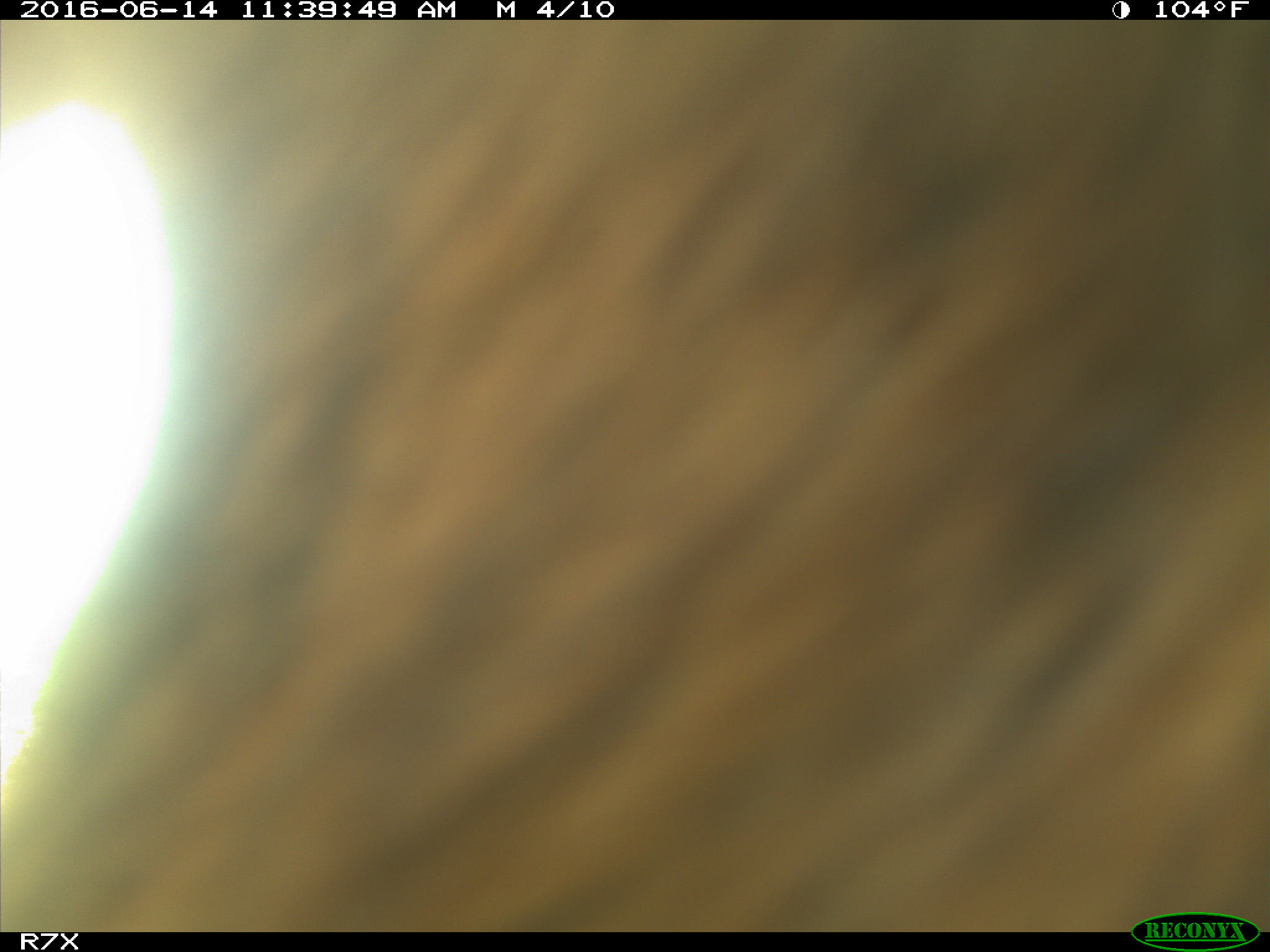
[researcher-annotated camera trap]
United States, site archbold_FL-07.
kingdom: Animalia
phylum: Chordata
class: Mammalia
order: Artiodactyla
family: Bovidae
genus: Bos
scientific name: Bos taurus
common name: domestic cow